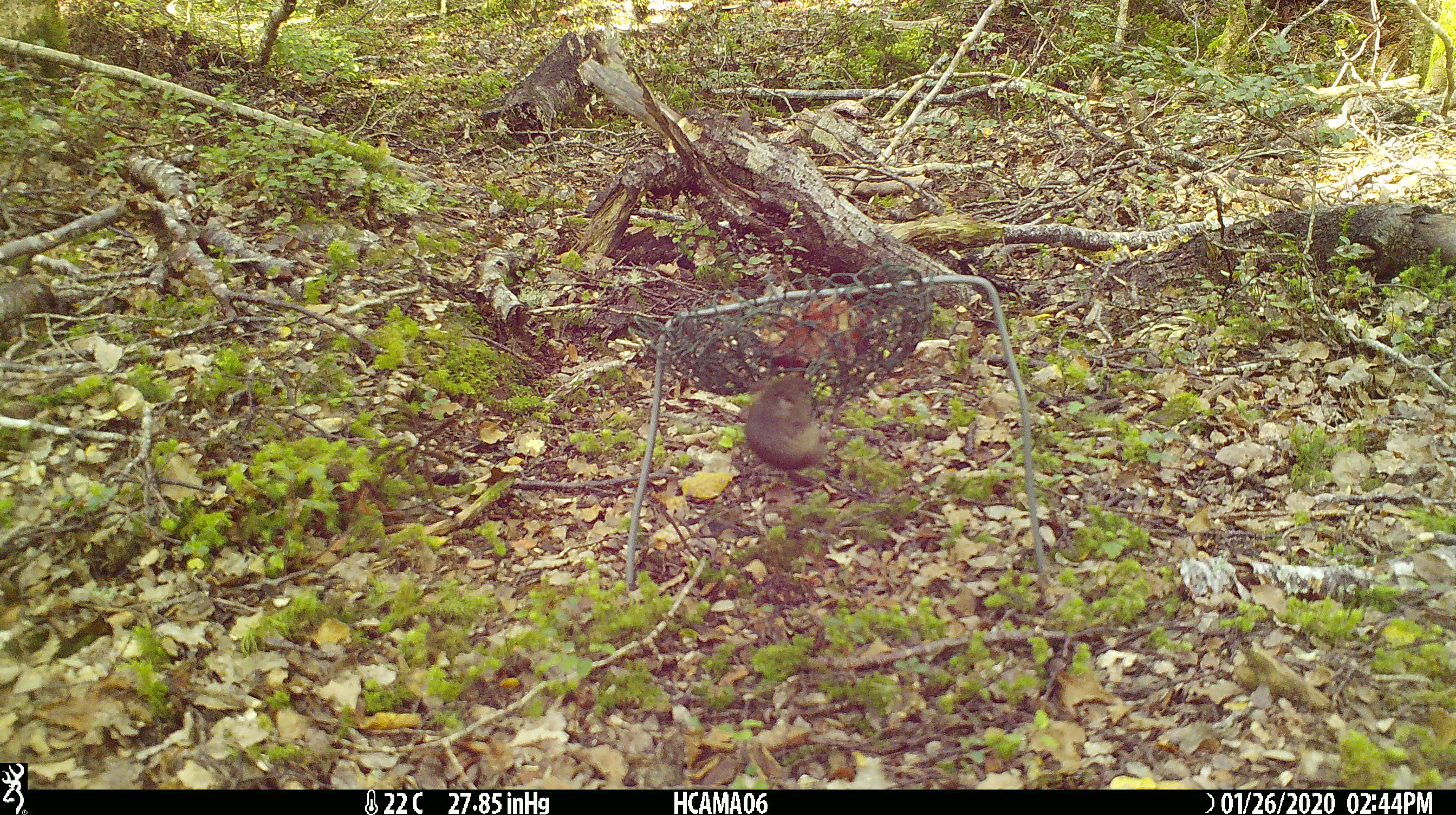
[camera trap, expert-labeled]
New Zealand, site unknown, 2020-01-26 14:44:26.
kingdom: Animalia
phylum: Chordata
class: Mammalia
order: Rodentia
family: Muridae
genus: Mus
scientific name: Mus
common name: mouse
Mouse (Mus).